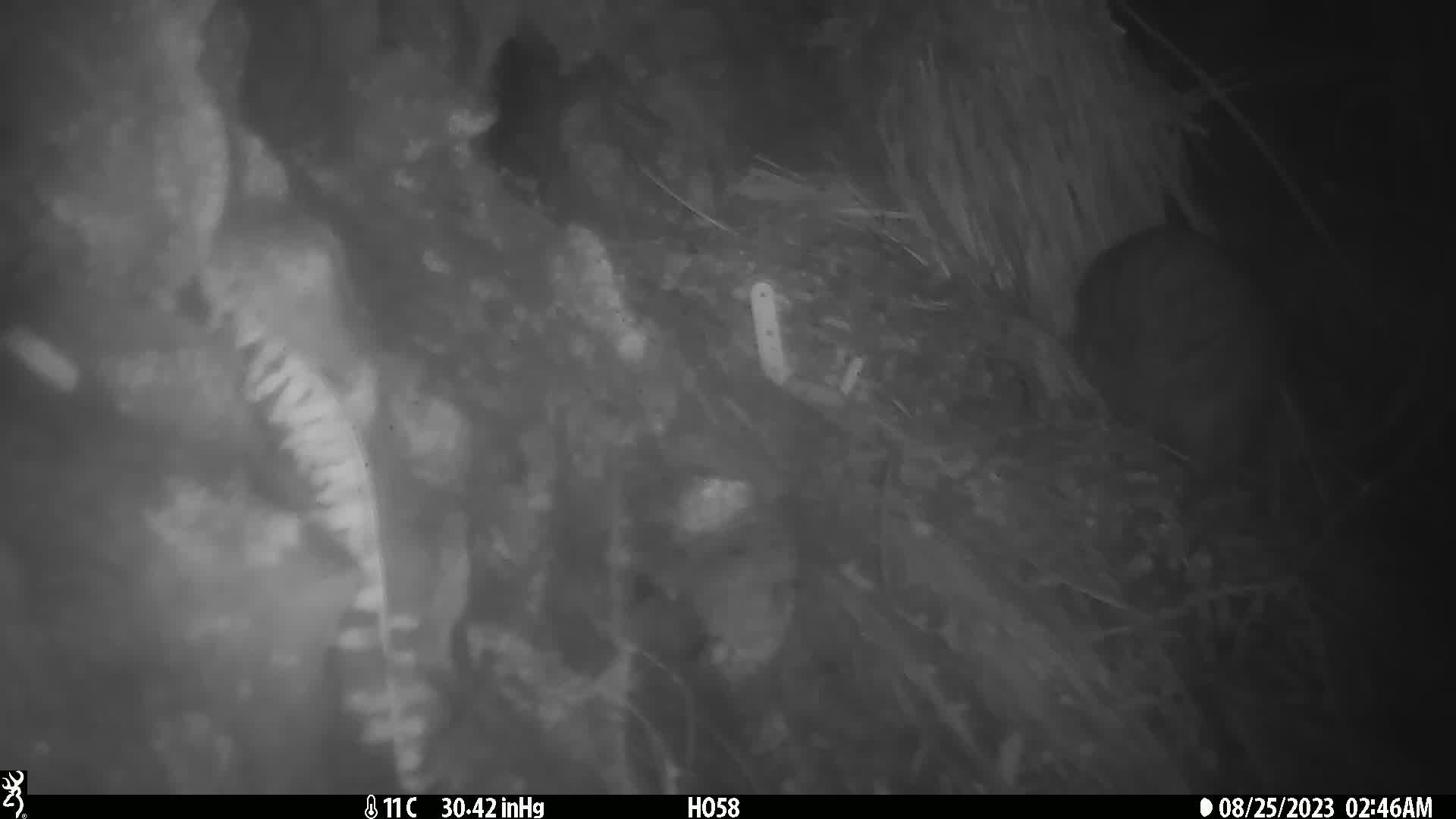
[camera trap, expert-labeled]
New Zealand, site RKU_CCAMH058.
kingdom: Animalia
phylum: Chordata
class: Aves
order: Apterygiformes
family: Apterygidae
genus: Apteryx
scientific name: Apteryx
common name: kiwi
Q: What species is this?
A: Kiwi (Apteryx).